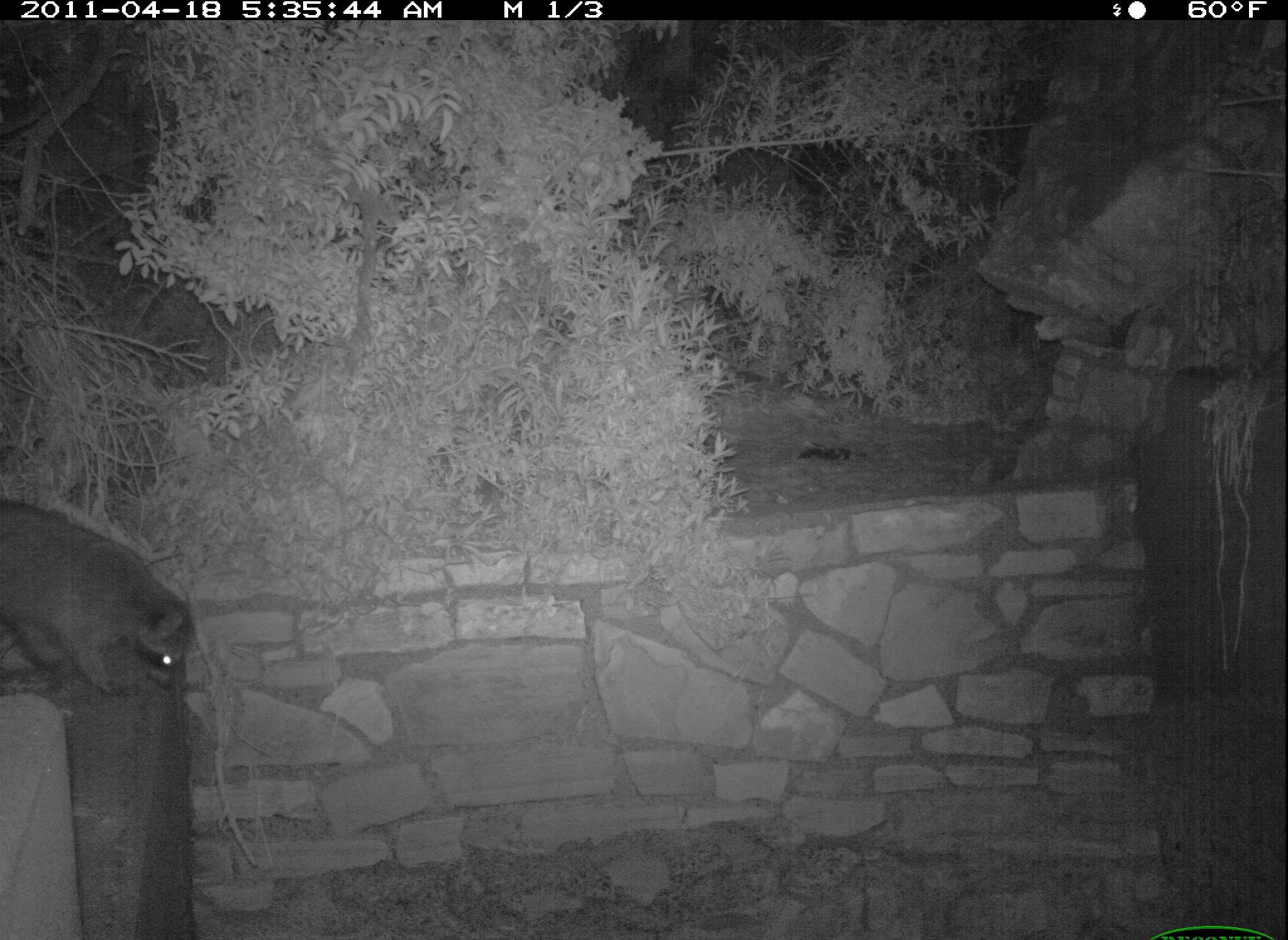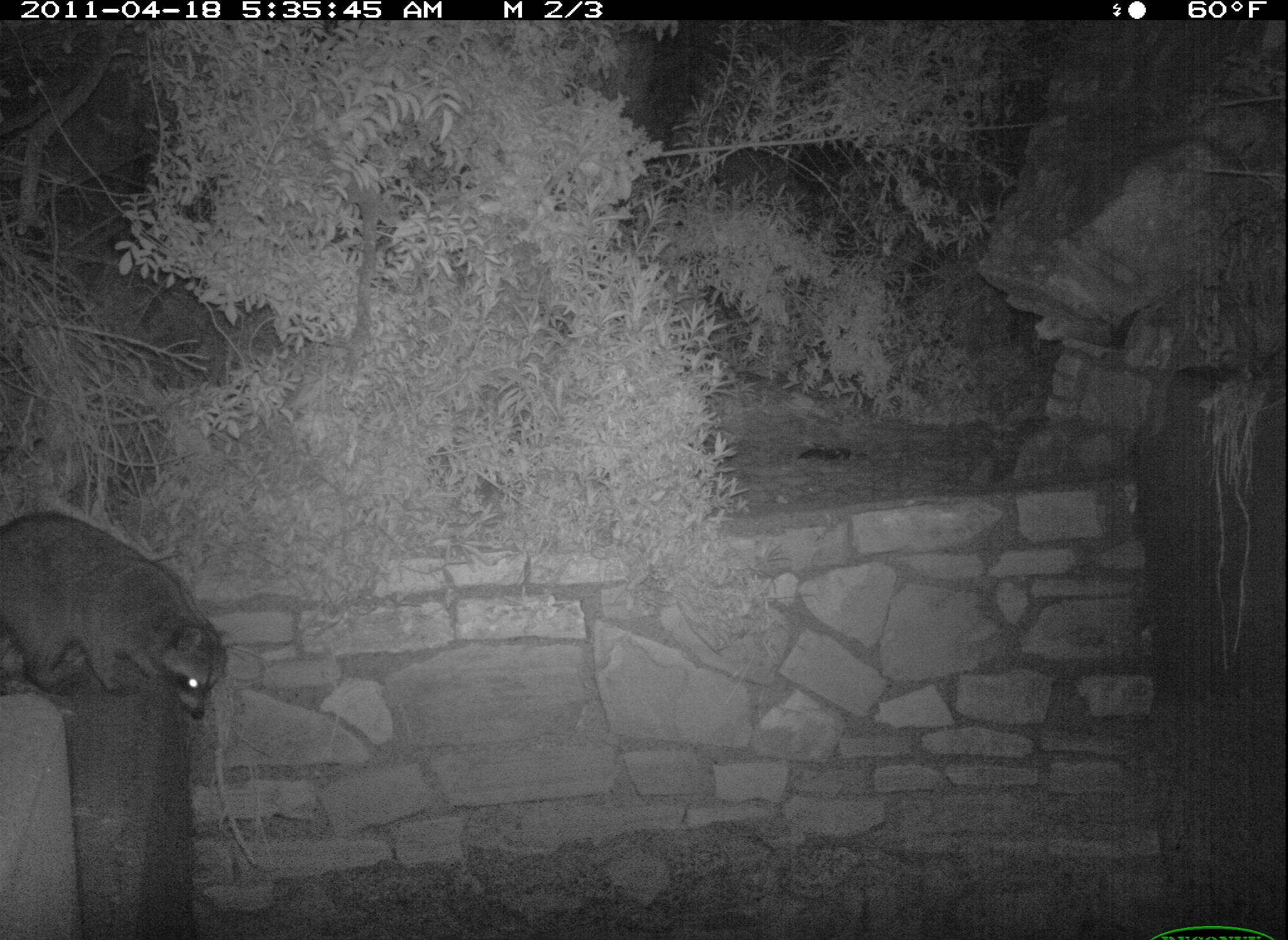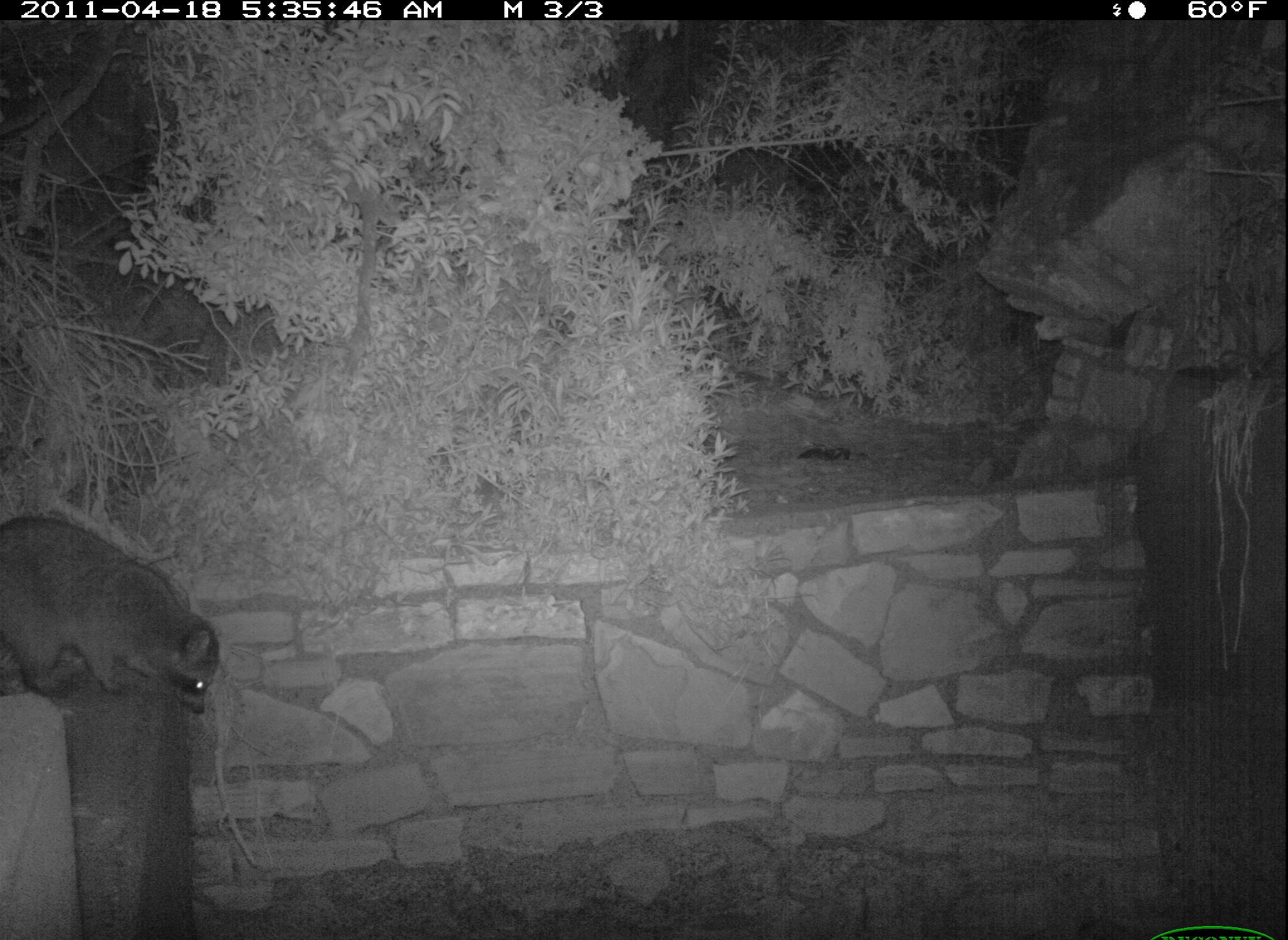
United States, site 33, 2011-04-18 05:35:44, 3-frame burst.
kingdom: Animalia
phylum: Chordata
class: Mammalia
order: Carnivora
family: Procyonidae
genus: Procyon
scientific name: Procyon lotor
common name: raccoon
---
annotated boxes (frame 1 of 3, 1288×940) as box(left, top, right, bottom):
raccoon: box(2, 493, 201, 697)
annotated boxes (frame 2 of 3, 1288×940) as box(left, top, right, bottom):
raccoon: box(0, 507, 235, 728)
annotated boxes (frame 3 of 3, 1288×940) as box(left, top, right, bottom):
raccoon: box(3, 501, 237, 730)